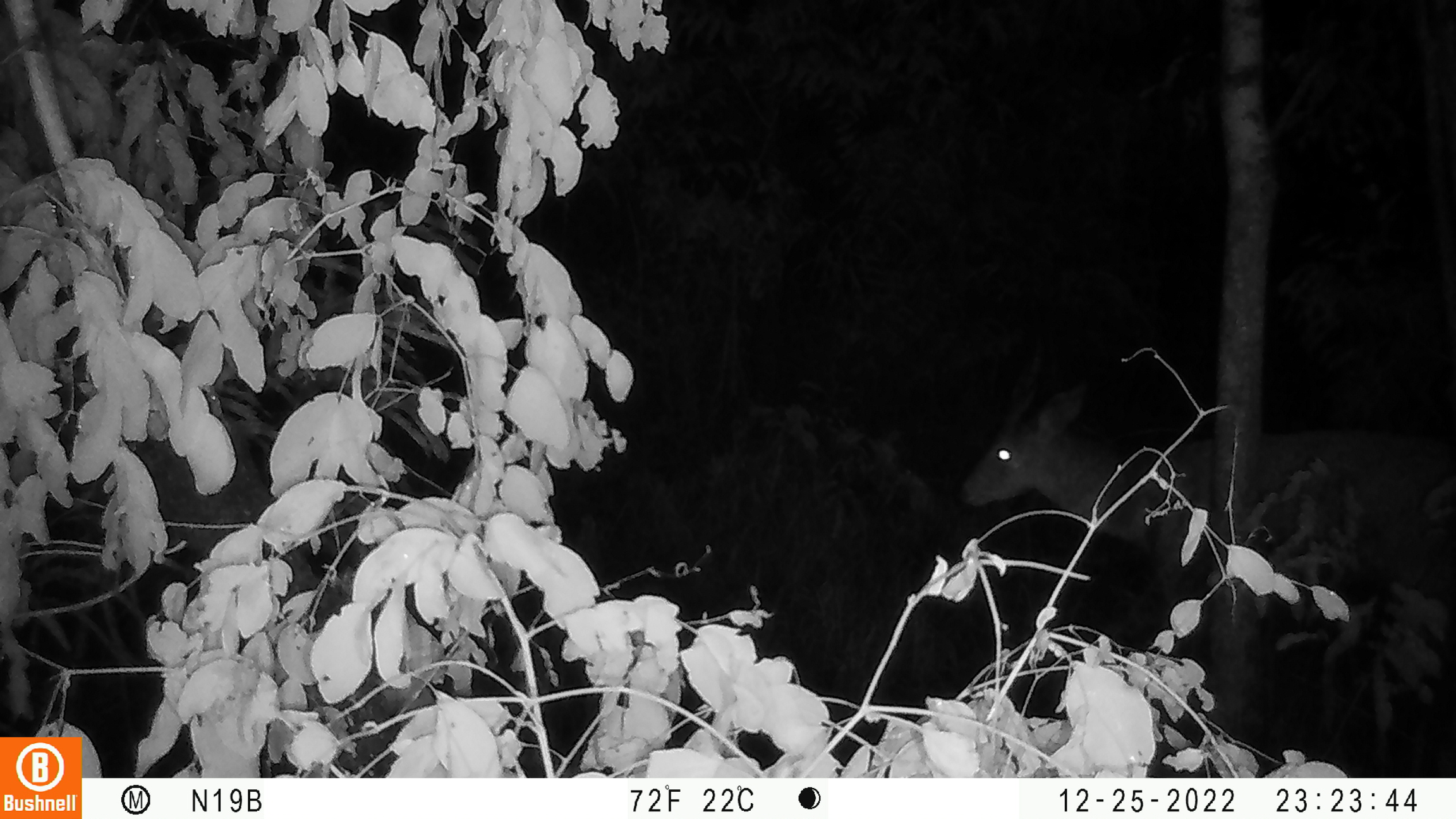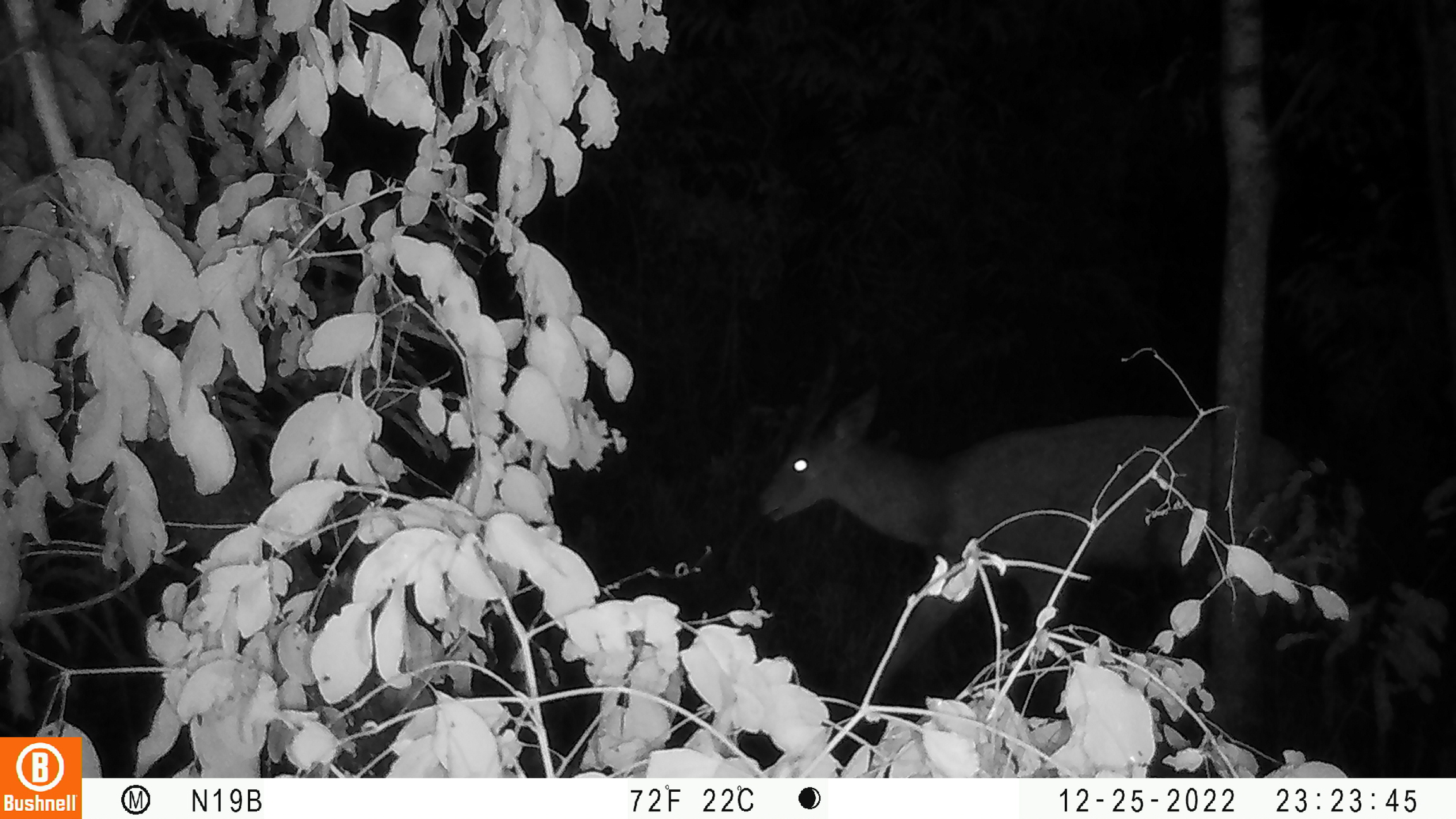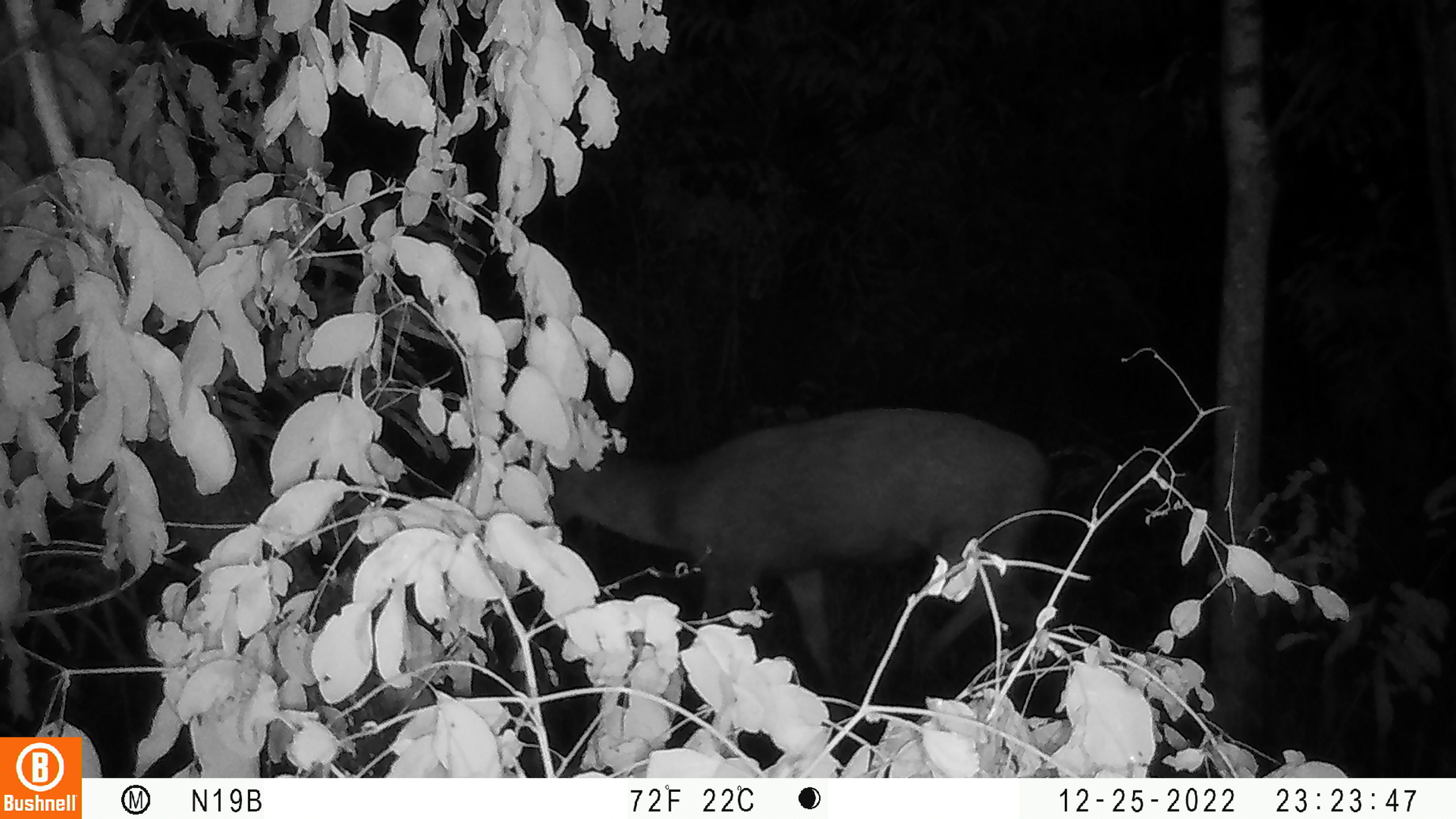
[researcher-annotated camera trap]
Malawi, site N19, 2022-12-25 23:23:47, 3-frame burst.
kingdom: Animalia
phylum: Chordata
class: Mammalia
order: Artiodactyla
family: Bovidae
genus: Tragelaphus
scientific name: Tragelaphus sylvaticus sylvaticus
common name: cape bushbuck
Cape bushbuck (Tragelaphus sylvaticus sylvaticus), count 1.